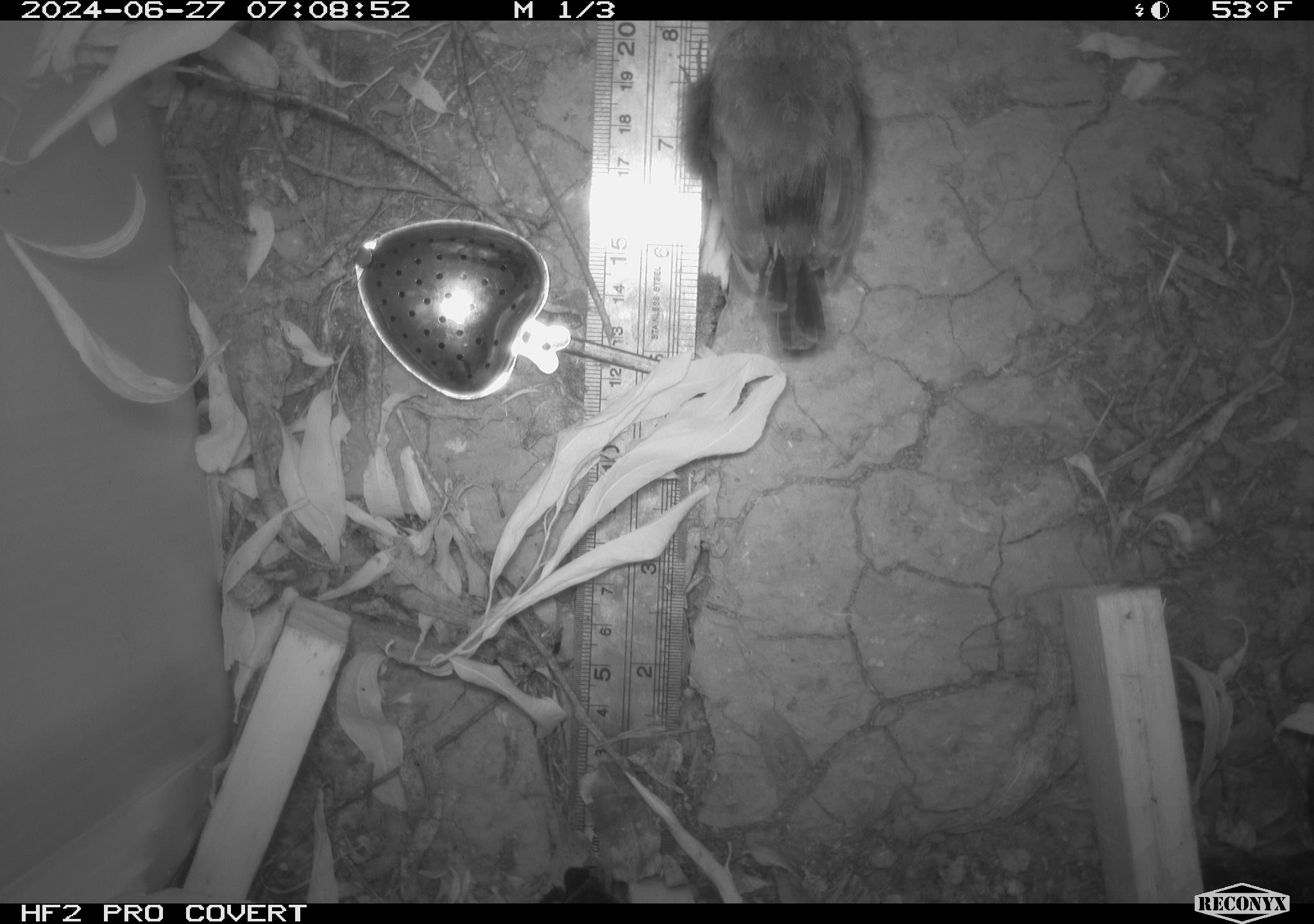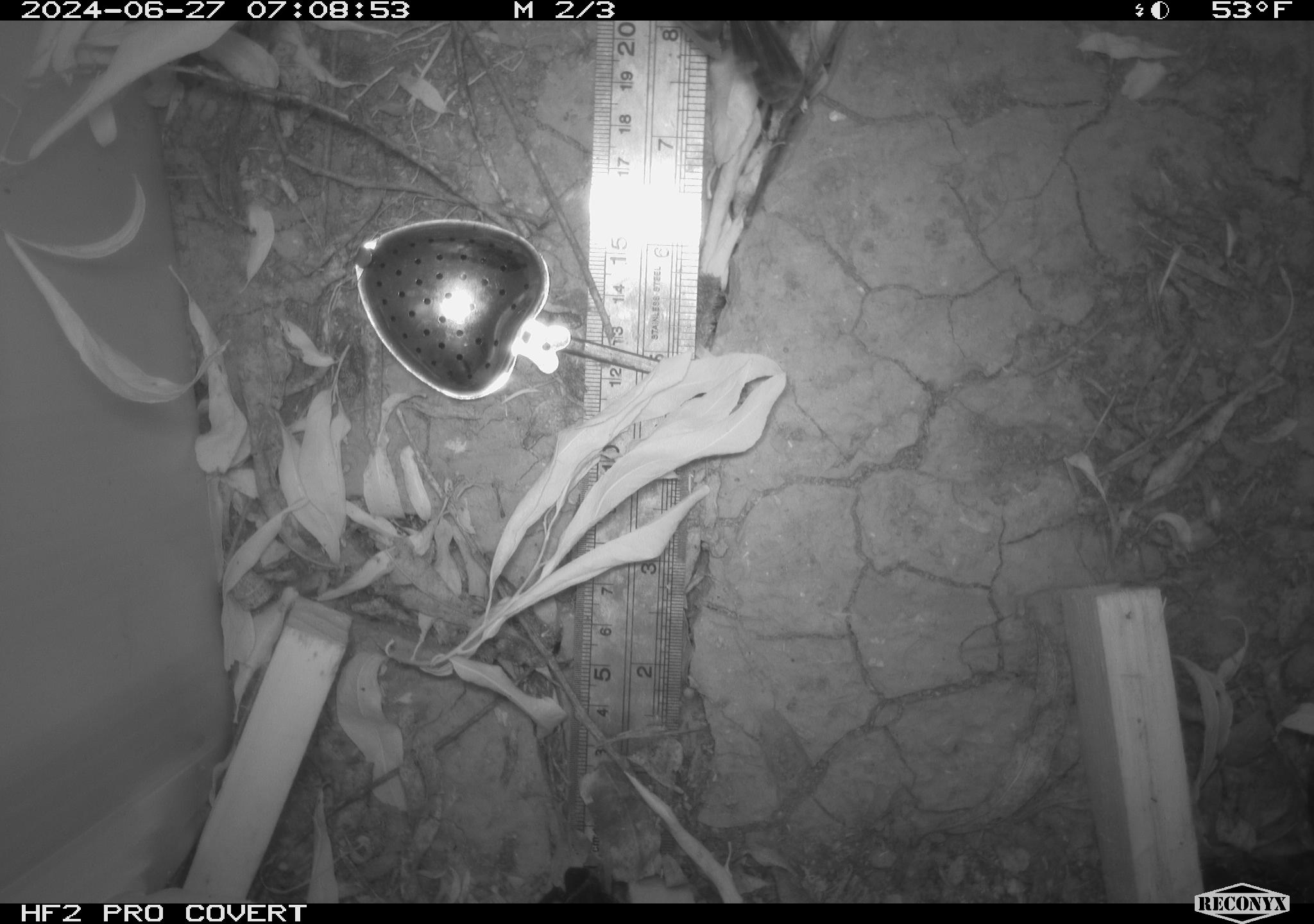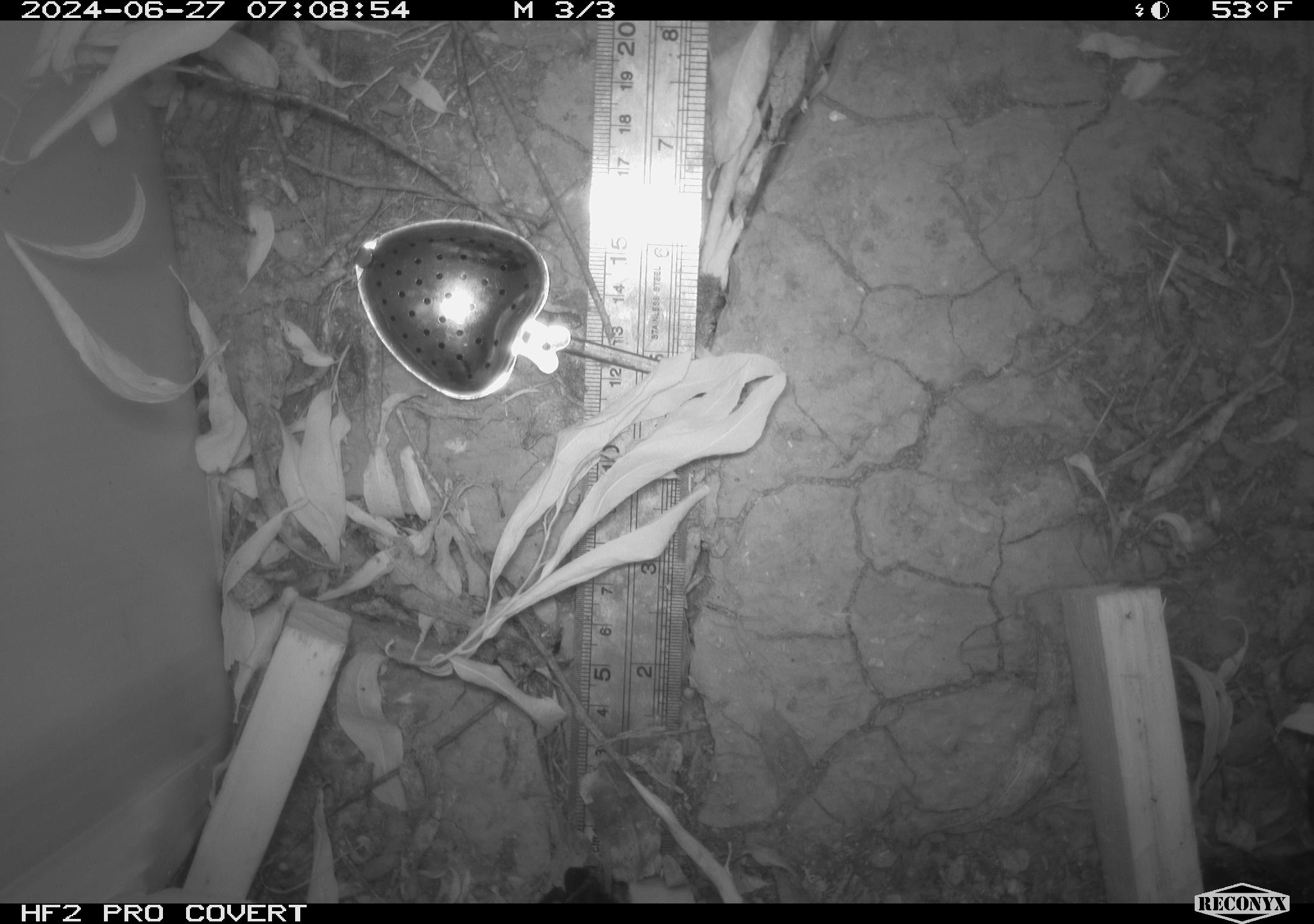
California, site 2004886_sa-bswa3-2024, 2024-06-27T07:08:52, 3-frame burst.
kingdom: Animalia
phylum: Chordata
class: Aves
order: Passeriformes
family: Troglodytidae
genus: Thryomanes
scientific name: Thryomanes bewickii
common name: bewick's wren